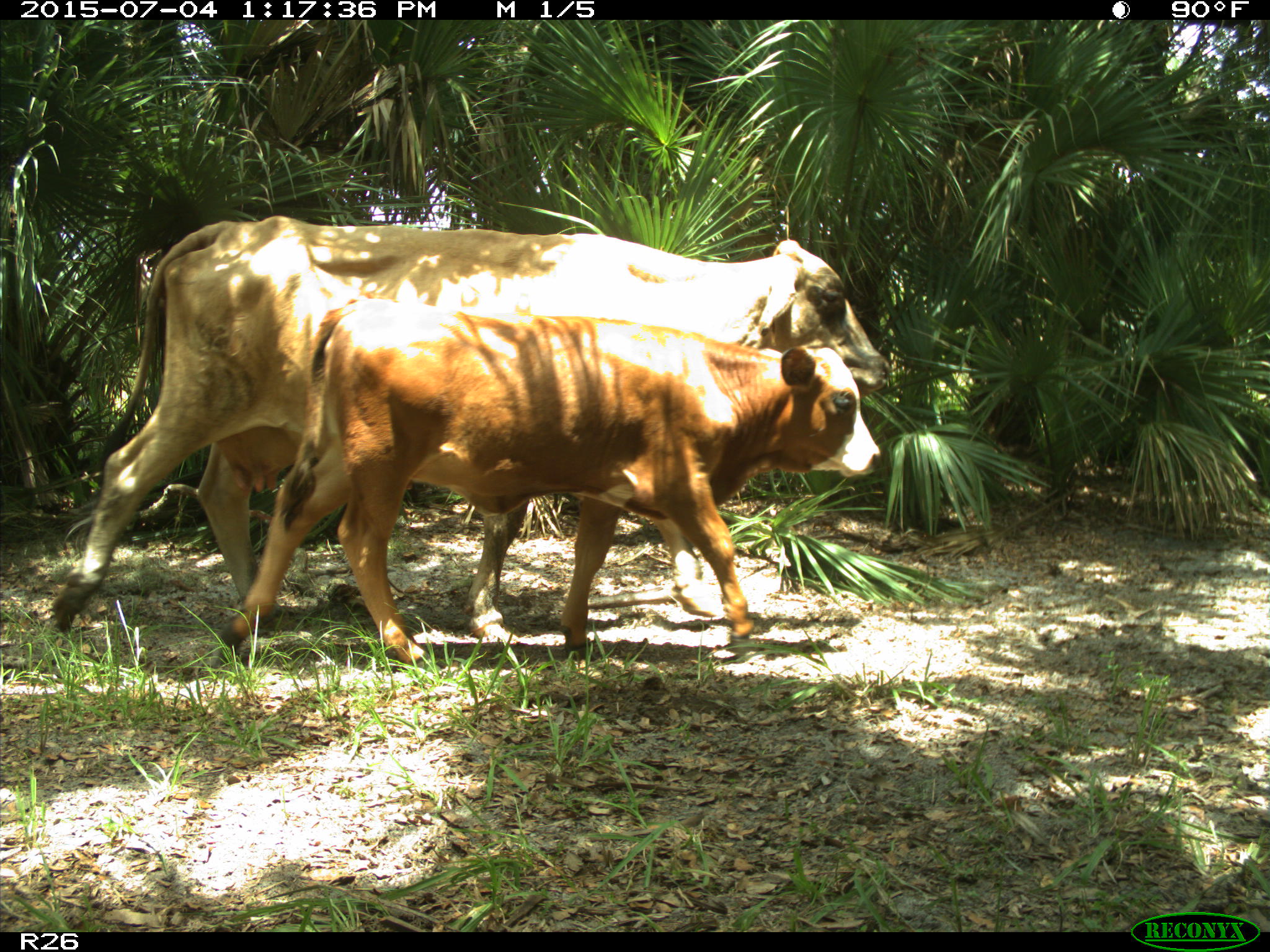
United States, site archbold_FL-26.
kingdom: Animalia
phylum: Chordata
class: Mammalia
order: Artiodactyla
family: Bovidae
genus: Bos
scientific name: Bos taurus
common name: domestic cow